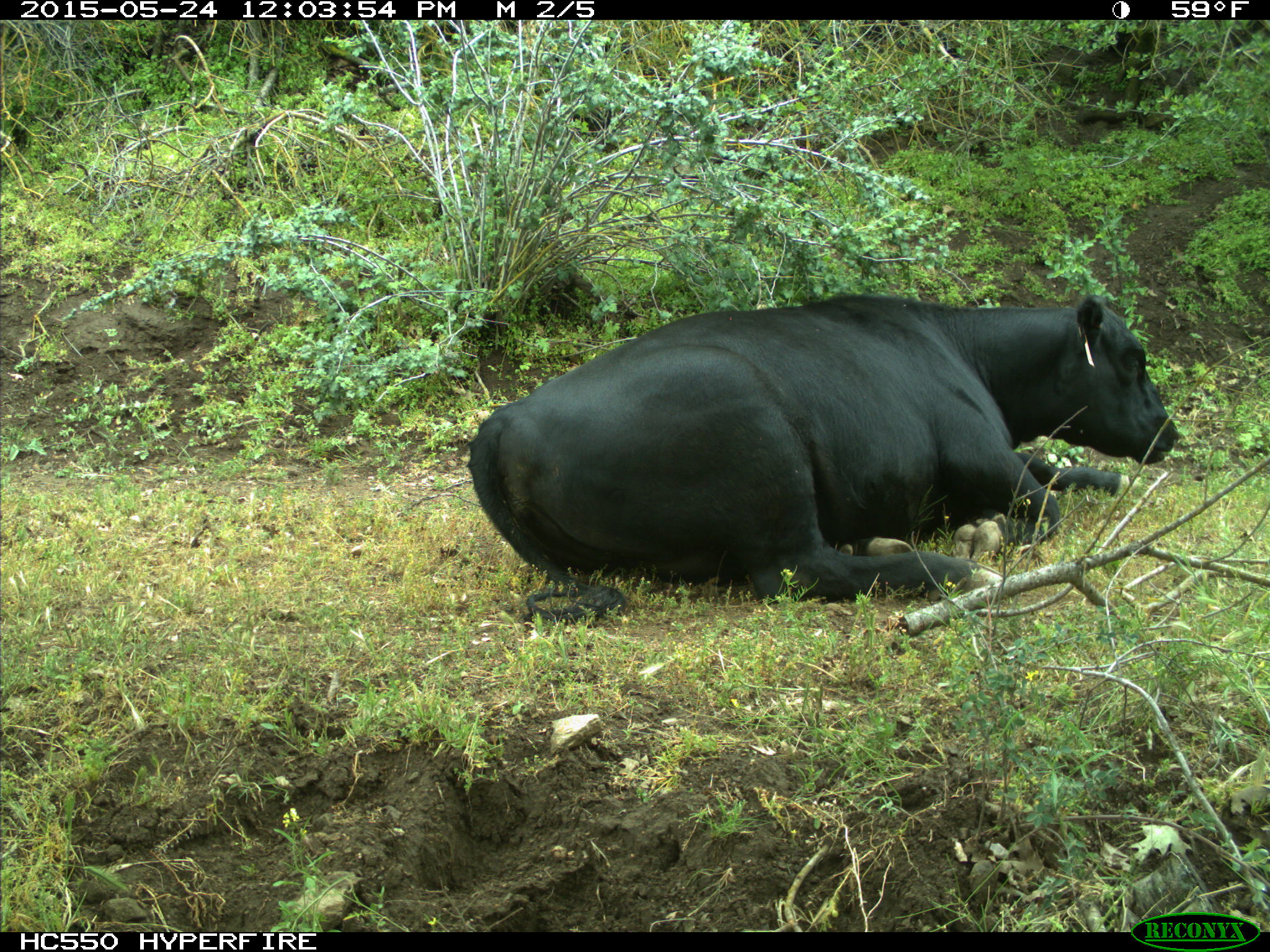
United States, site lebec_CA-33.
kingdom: Animalia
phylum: Chordata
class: Mammalia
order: Artiodactyla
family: Bovidae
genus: Bos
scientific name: Bos taurus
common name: domestic cow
Bos taurus (domestic cow).